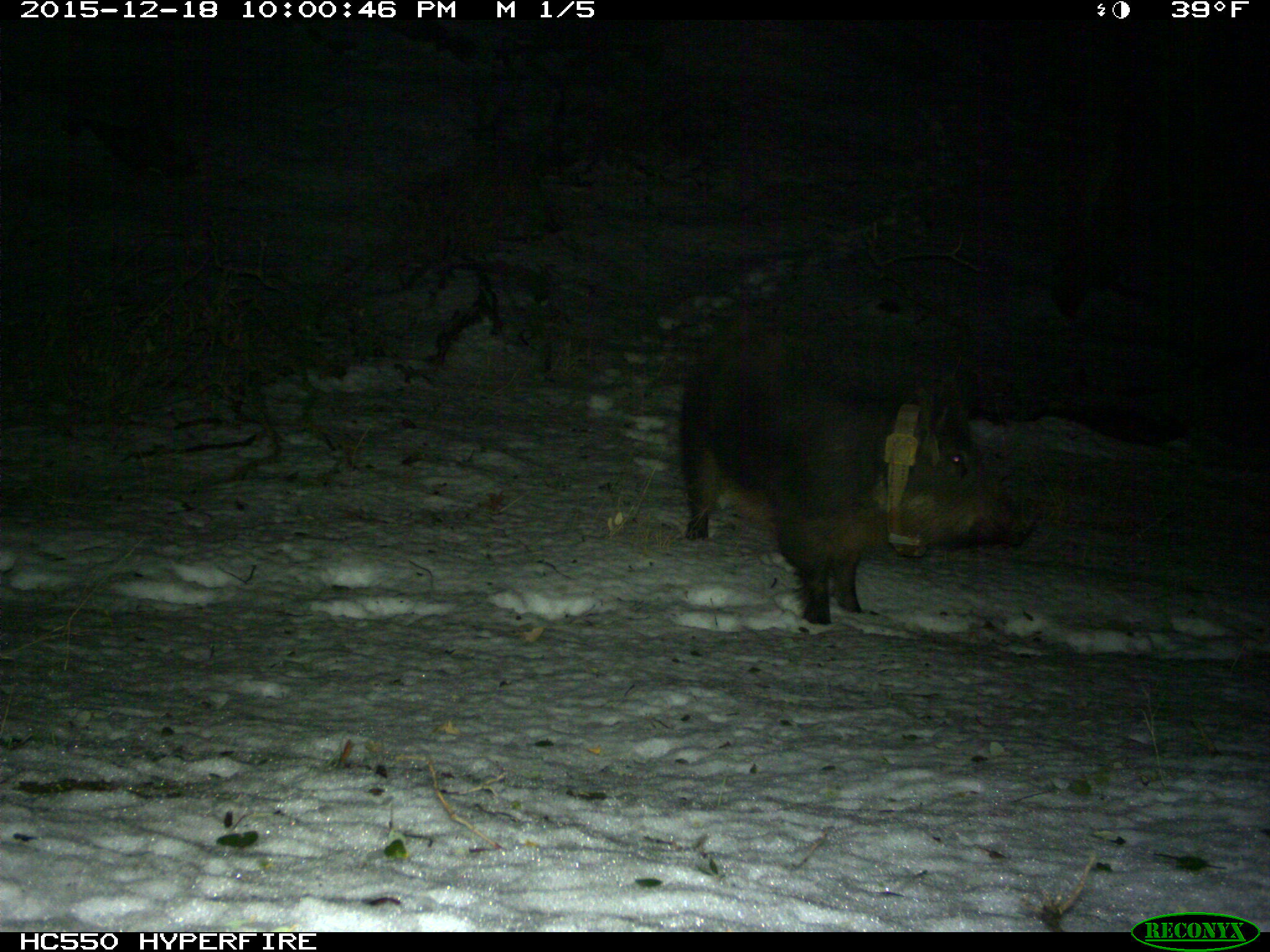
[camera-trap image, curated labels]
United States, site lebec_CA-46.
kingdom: Animalia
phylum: Chordata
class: Mammalia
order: Artiodactyla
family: Suidae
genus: Sus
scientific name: Sus scrofa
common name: wild boar